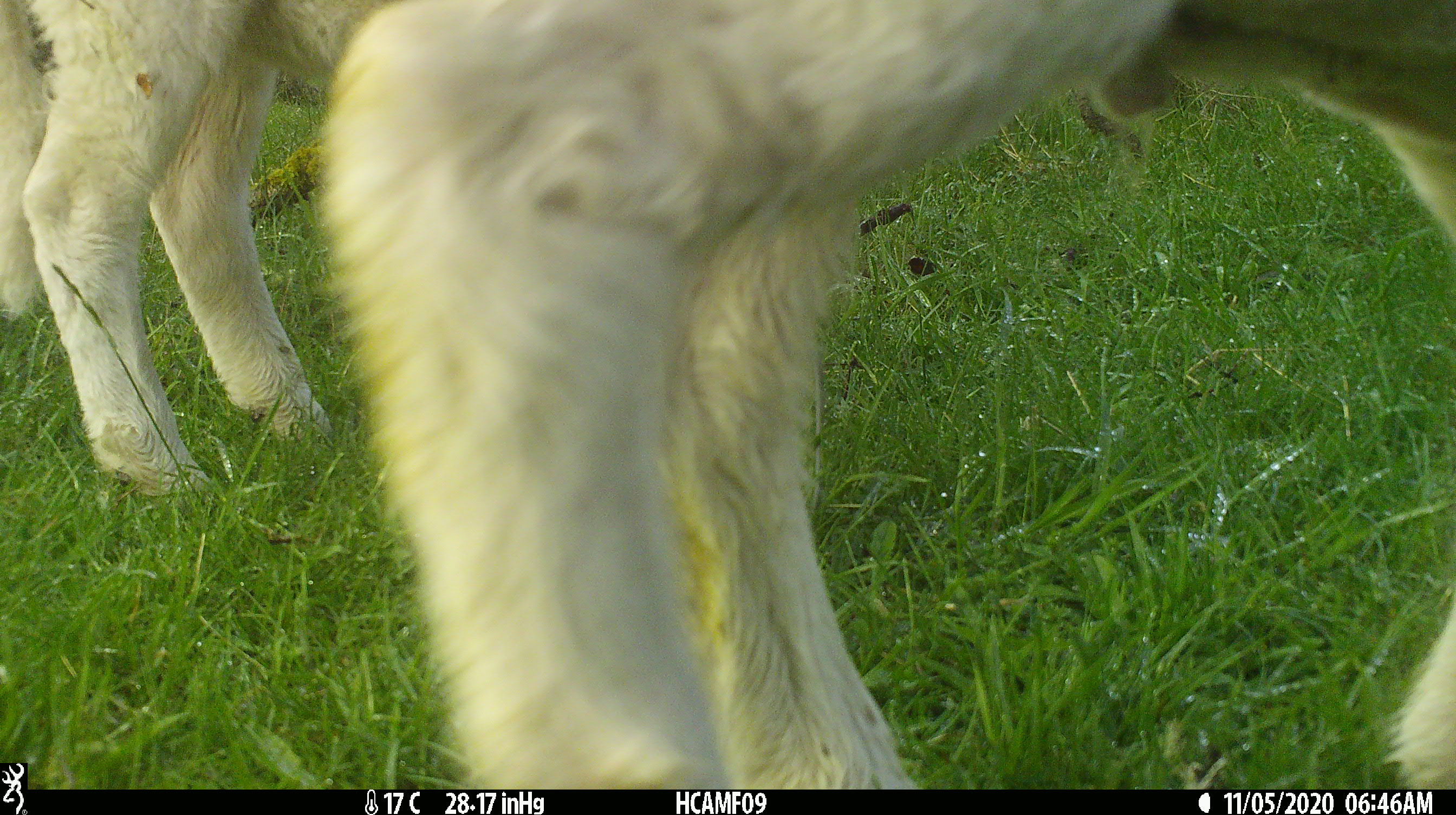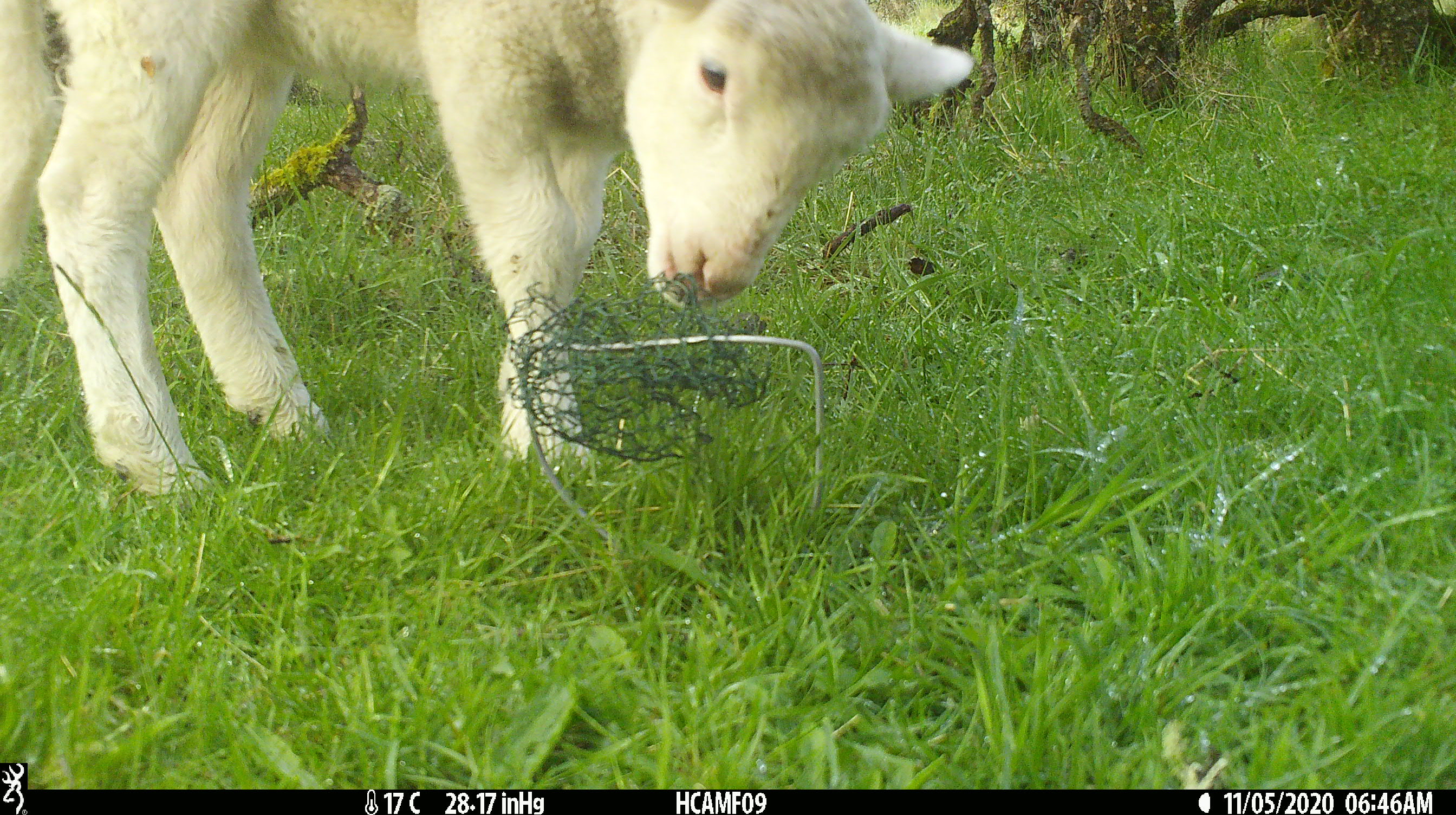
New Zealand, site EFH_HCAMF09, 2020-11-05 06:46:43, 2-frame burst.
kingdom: Animalia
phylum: Chordata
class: Mammalia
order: Artiodactyla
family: Bovidae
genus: Ovis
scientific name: Ovis aries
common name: domestic sheep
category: sheep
Sheep (domestic sheep) (Ovis aries).